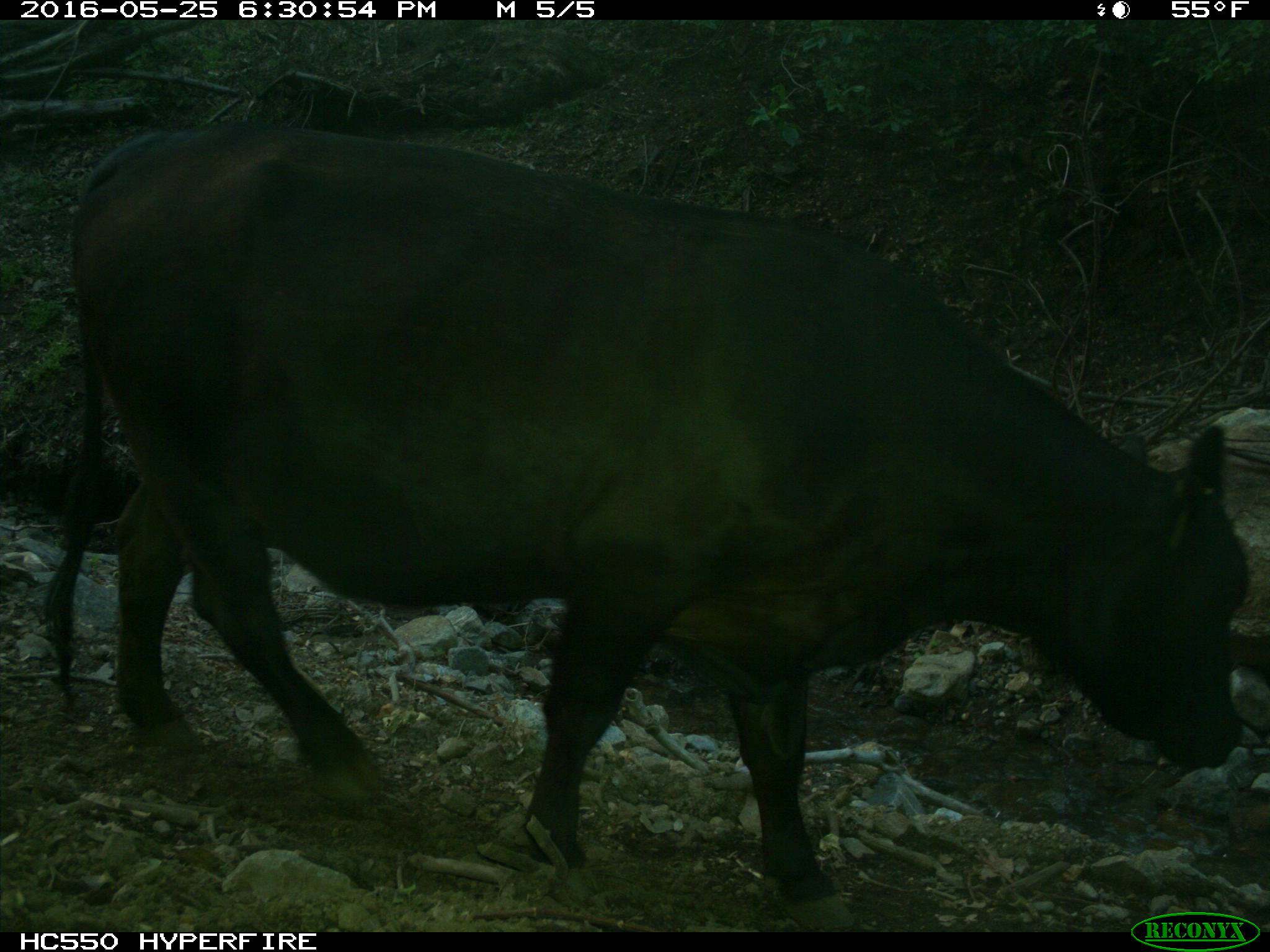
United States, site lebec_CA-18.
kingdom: Animalia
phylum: Chordata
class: Mammalia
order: Artiodactyla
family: Bovidae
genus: Bos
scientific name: Bos taurus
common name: domestic cow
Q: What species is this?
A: Bos taurus (domestic cow).